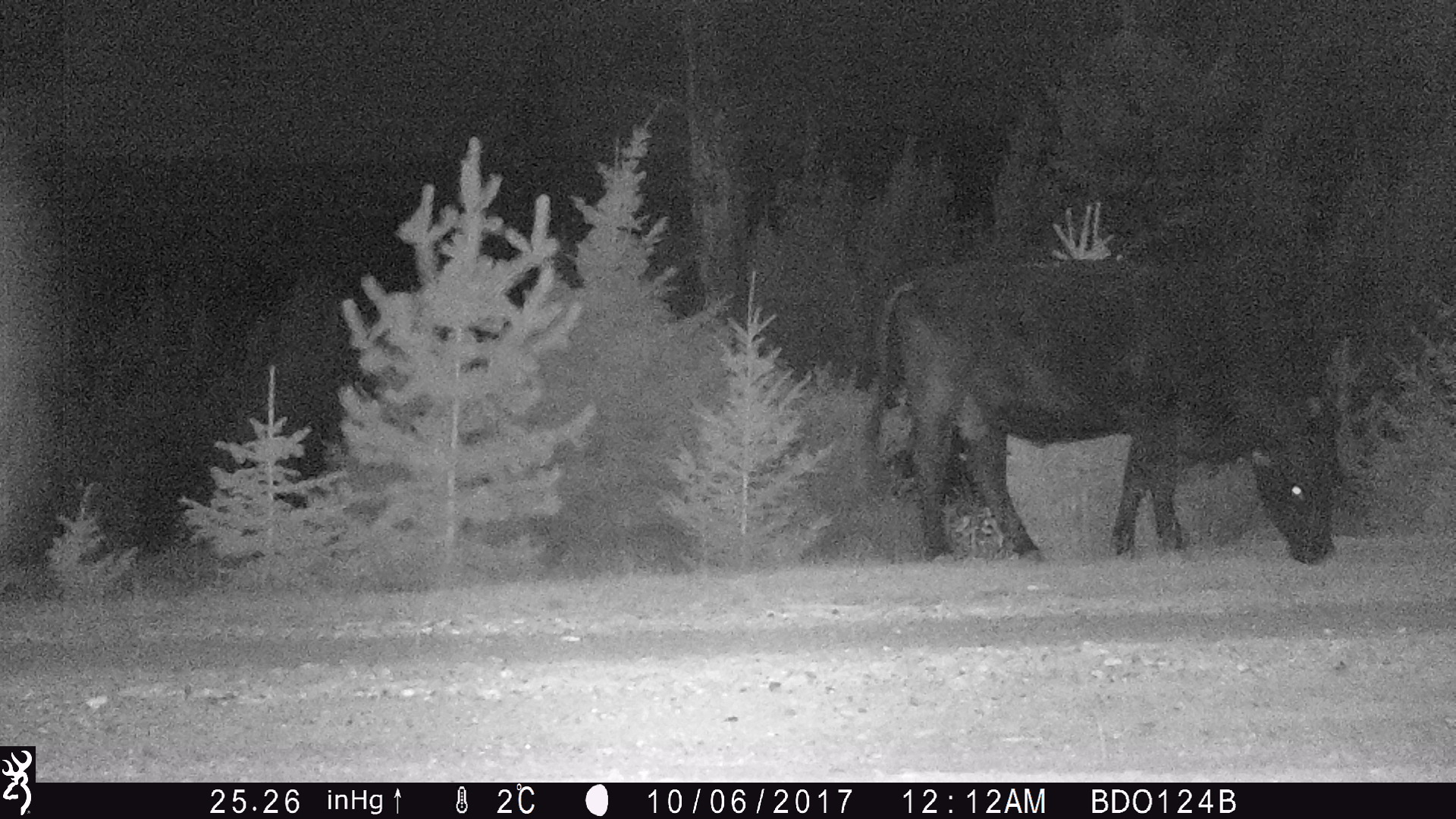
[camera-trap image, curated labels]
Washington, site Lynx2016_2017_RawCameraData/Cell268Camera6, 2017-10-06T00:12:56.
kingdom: Animalia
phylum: Chordata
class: Mammalia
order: Artiodactyla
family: Bovidae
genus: Bos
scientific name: Bos taurus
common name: domestic cattle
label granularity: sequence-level